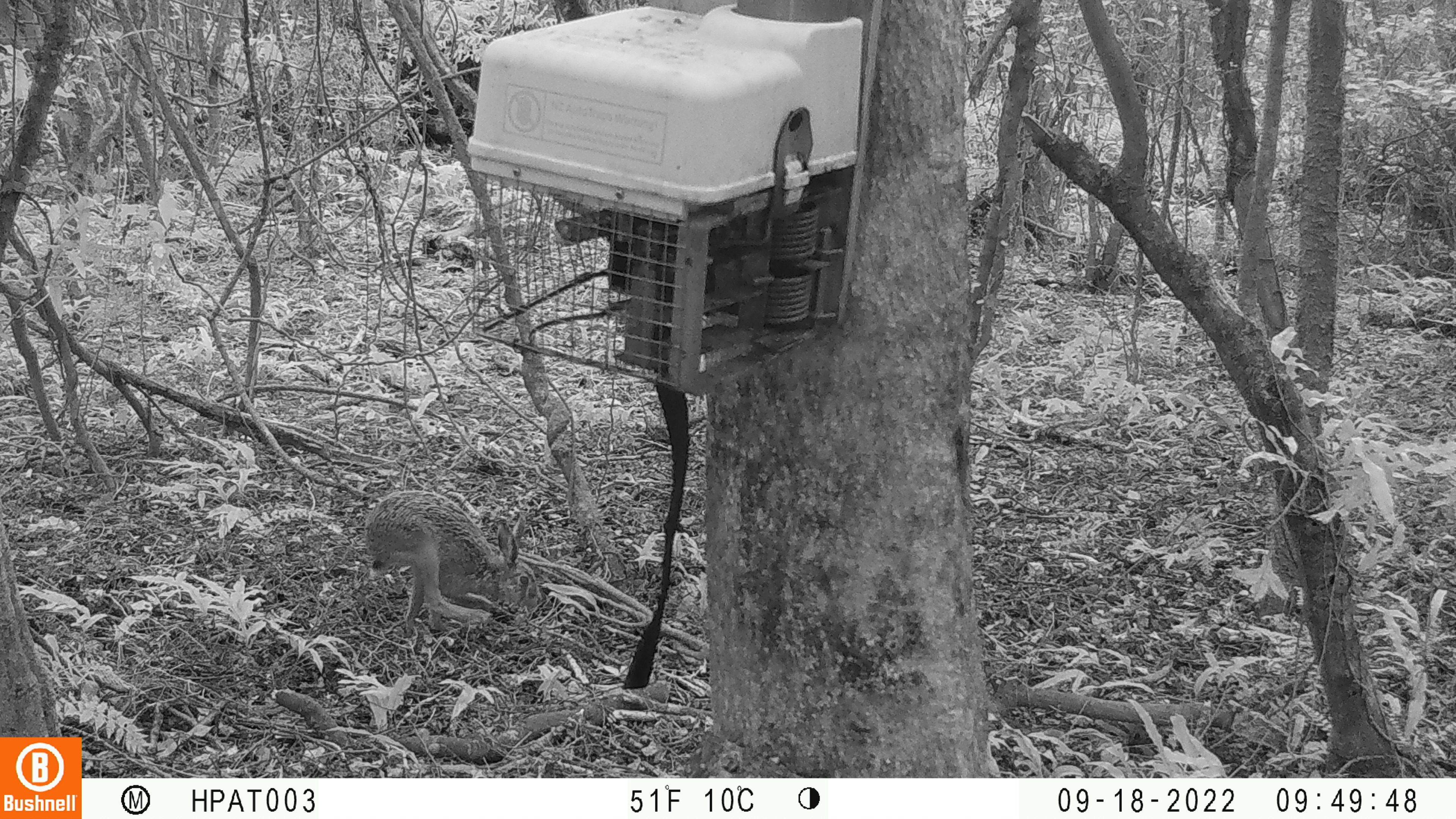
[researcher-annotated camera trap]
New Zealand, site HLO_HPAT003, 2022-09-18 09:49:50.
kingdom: Animalia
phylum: Chordata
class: Mammalia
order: Lagomorpha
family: Leporidae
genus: Lepus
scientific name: Lepus europaeus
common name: brown hare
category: hare